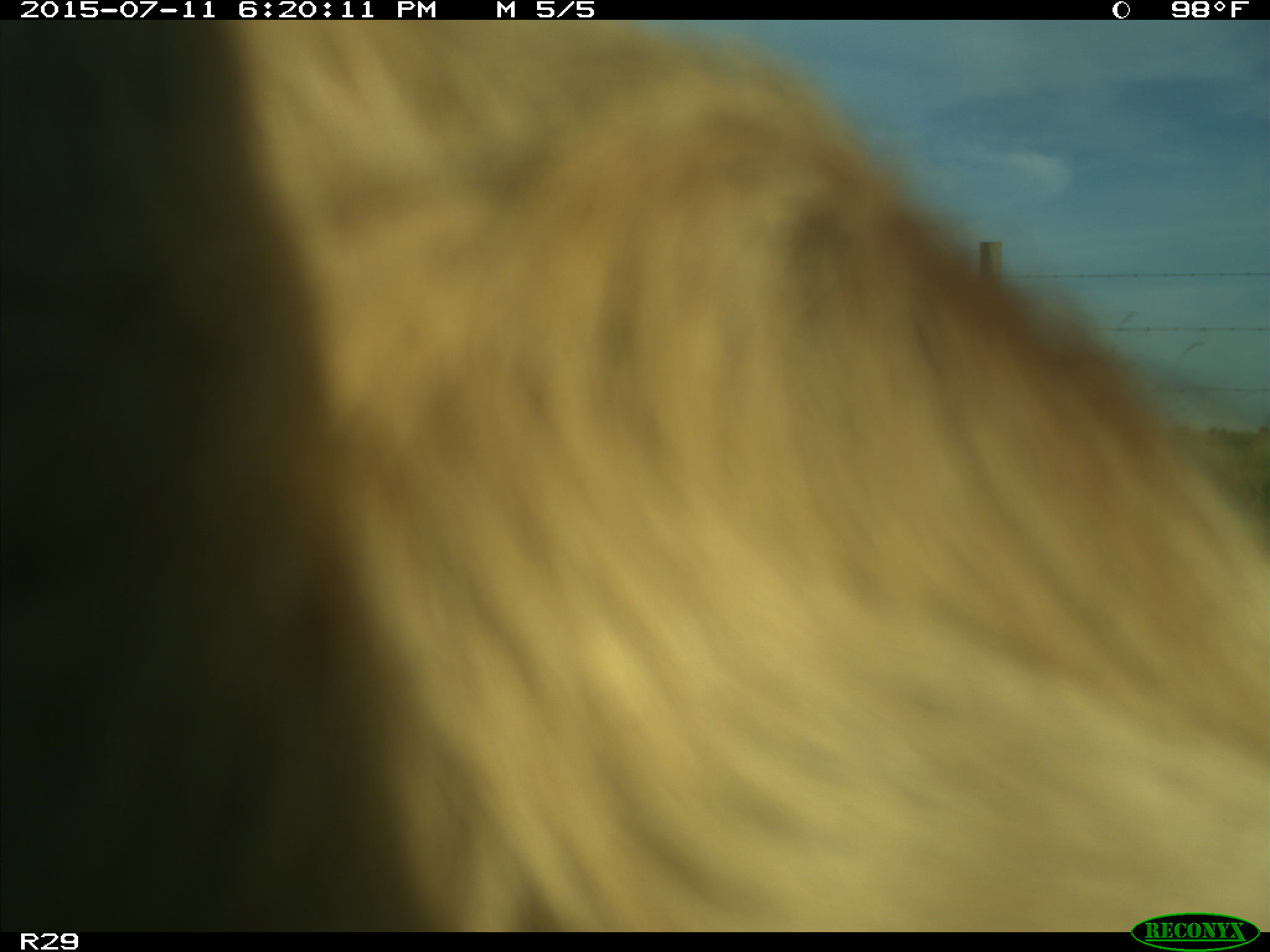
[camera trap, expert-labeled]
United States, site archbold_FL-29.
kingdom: Animalia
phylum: Chordata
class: Mammalia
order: Artiodactyla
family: Bovidae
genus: Bos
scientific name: Bos taurus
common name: domestic cow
Bos taurus (domestic cow).